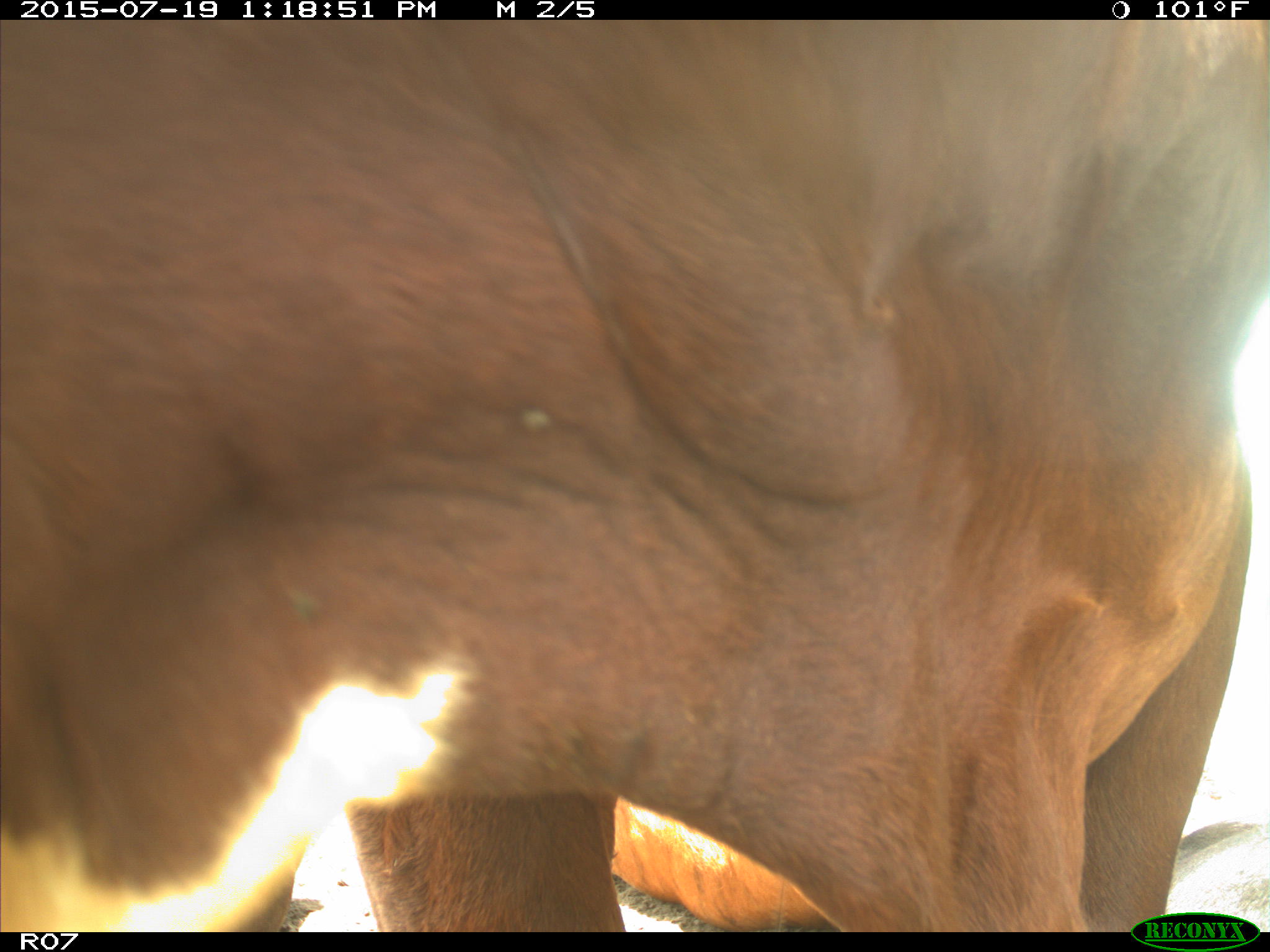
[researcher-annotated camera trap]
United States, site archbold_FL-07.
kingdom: Animalia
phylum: Chordata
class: Mammalia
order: Artiodactyla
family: Bovidae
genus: Bos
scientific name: Bos taurus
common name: domestic cow